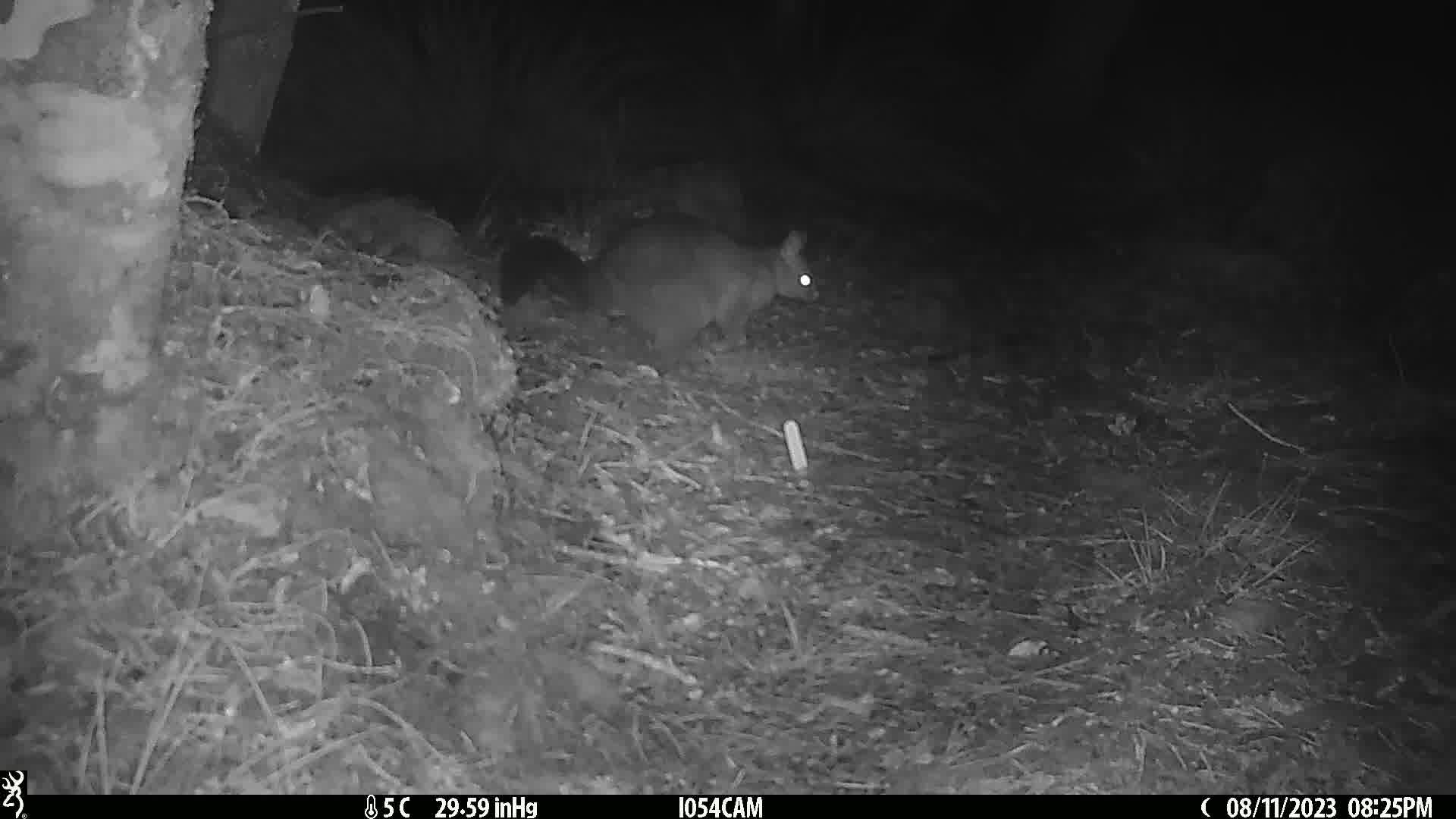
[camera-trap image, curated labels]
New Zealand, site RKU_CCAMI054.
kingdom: Animalia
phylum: Chordata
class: Mammalia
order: Diprotodontia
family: Phalangeridae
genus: Trichosurus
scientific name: Trichosurus vulpecula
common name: common brushtail possum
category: possum